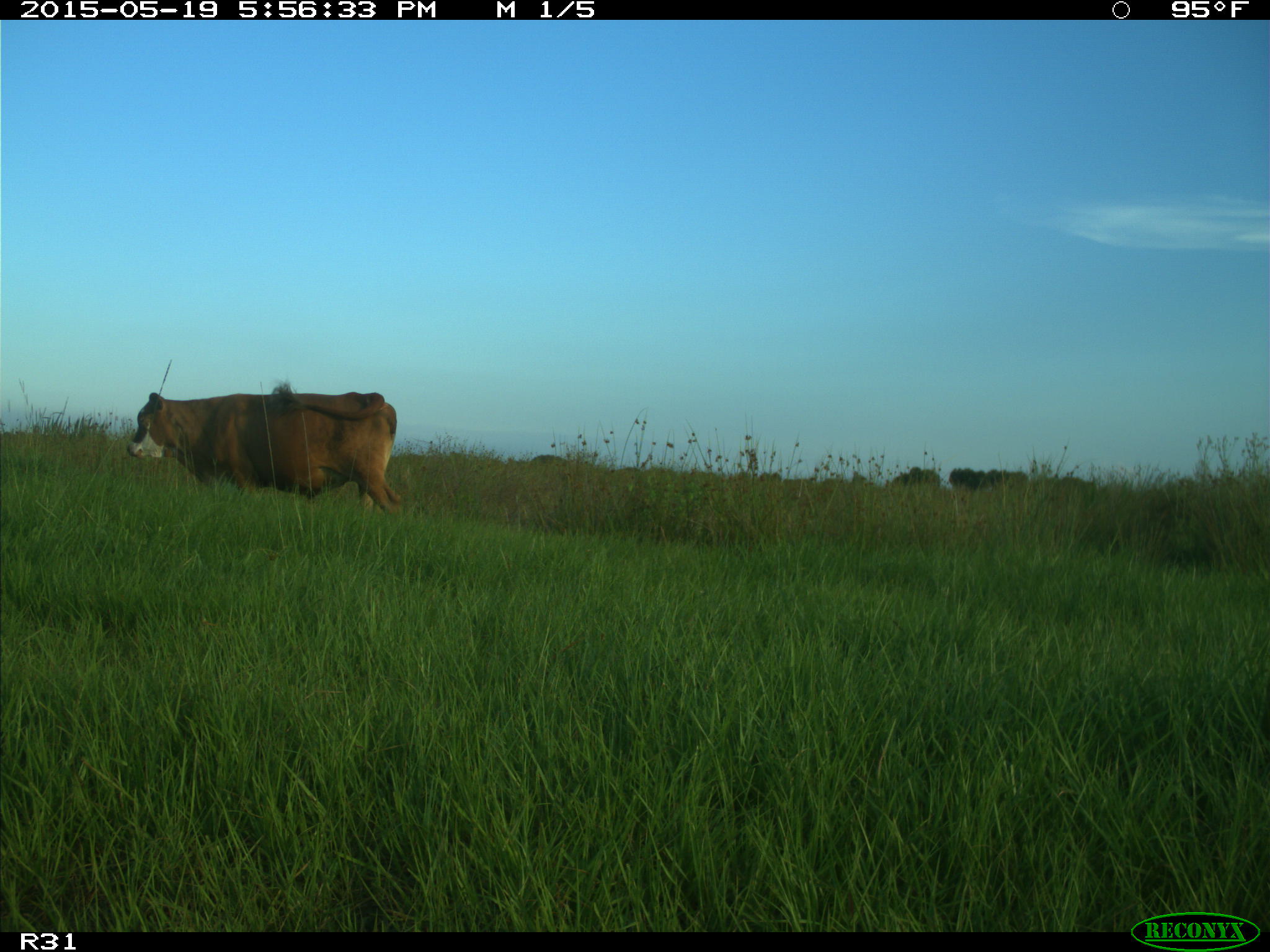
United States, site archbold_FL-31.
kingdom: Animalia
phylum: Chordata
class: Mammalia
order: Artiodactyla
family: Bovidae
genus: Bos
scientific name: Bos taurus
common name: domestic cow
Bos taurus (domestic cow).